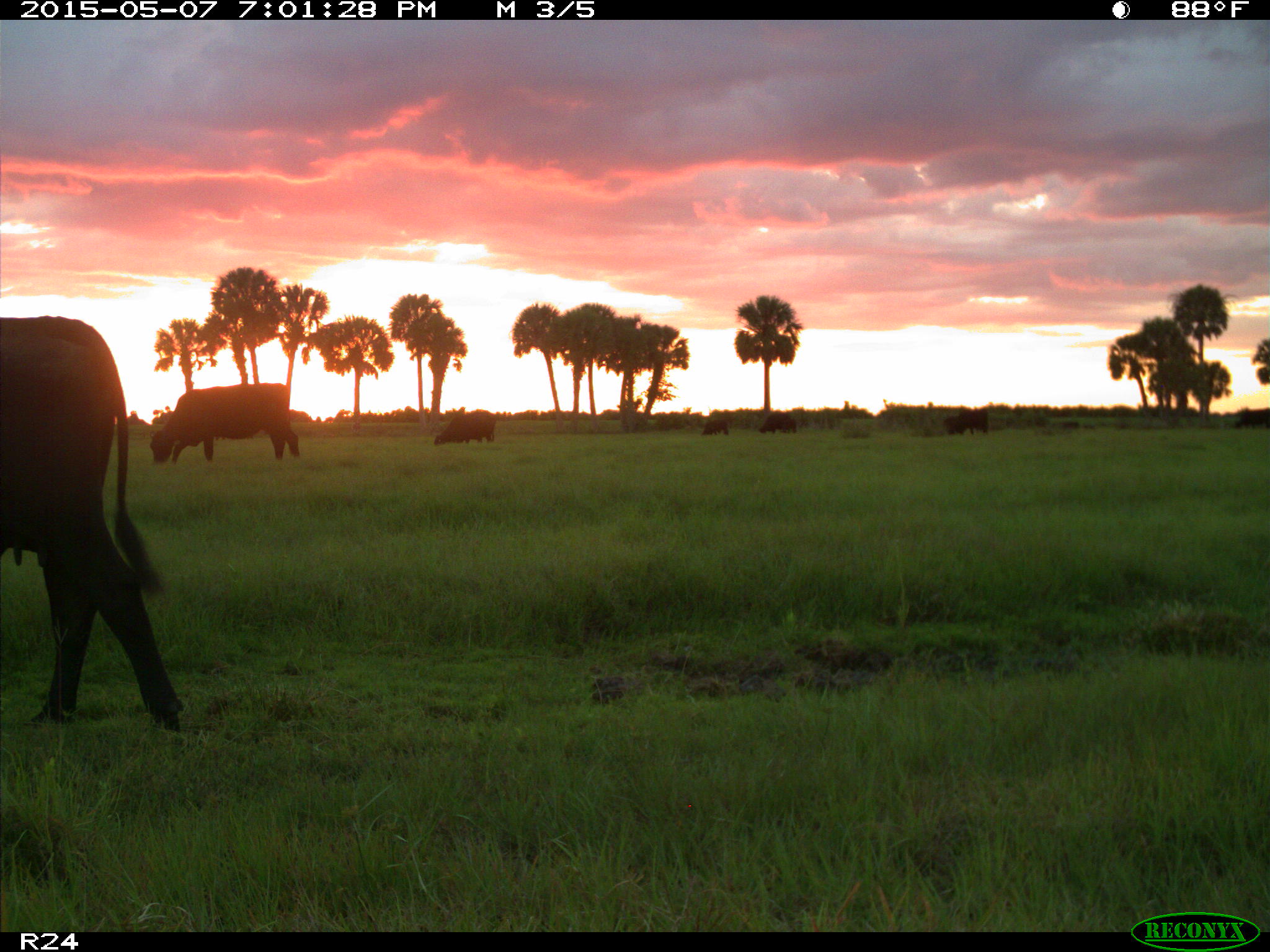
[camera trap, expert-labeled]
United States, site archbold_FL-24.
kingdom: Animalia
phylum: Chordata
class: Mammalia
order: Artiodactyla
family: Bovidae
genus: Bos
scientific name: Bos taurus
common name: domestic cow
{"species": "Bos taurus (domestic cow)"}